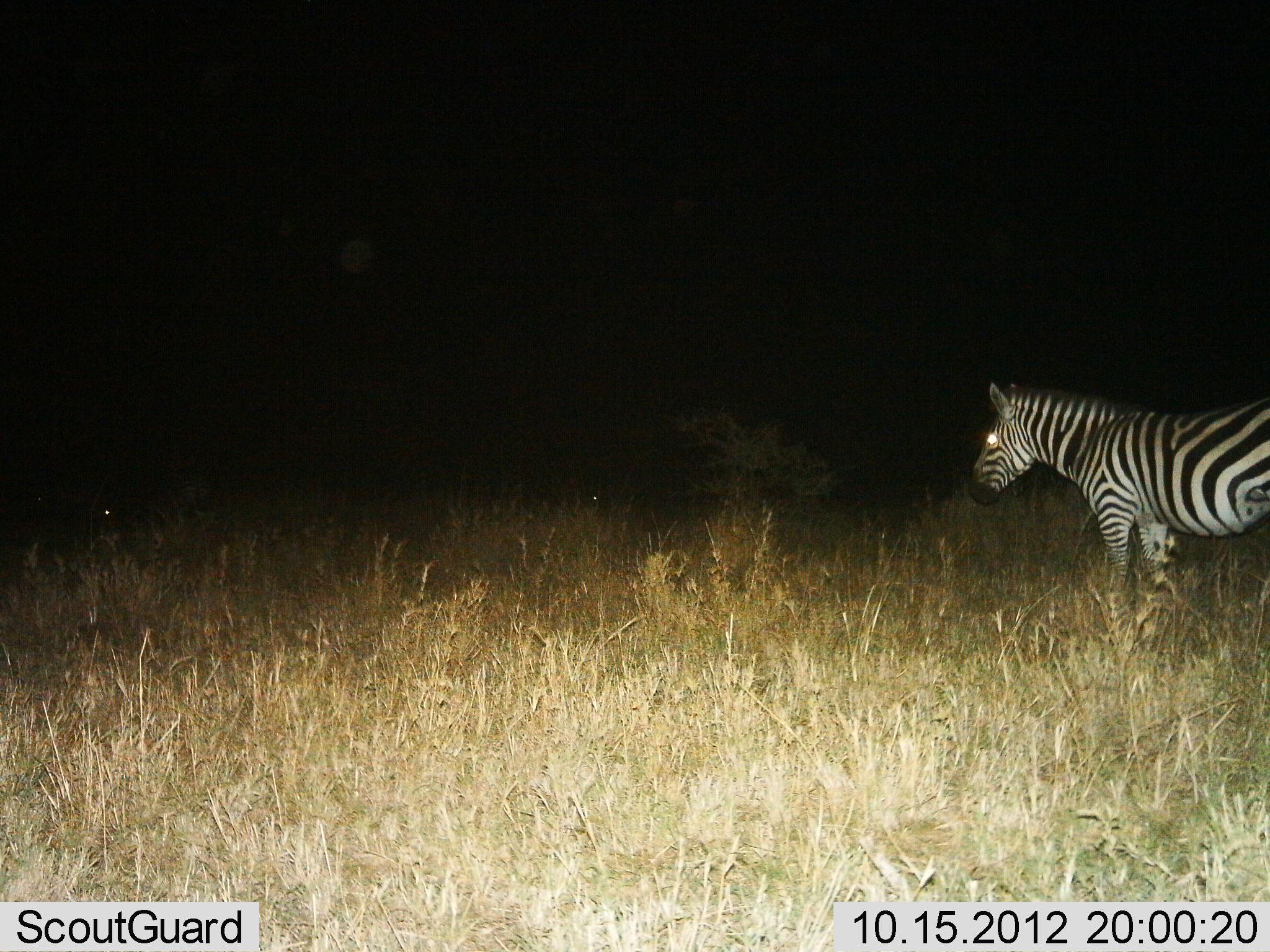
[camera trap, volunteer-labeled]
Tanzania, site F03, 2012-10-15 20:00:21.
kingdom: Animalia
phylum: Chordata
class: Mammalia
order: Perissodactyla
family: Equidae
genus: Equus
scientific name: Equus quagga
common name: plains zebra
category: zebra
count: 1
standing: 100%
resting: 0%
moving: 0%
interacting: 0%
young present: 0%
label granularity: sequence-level